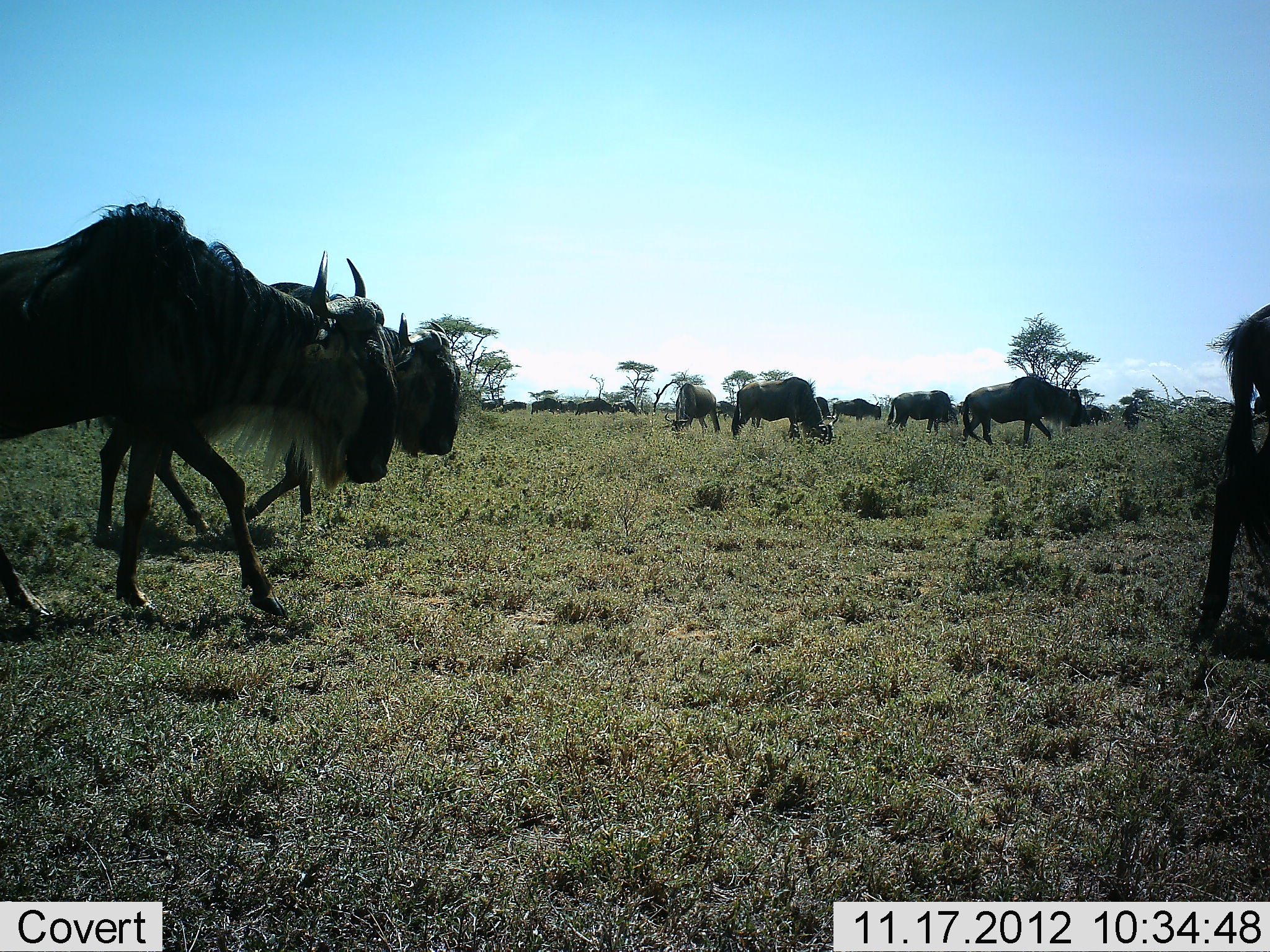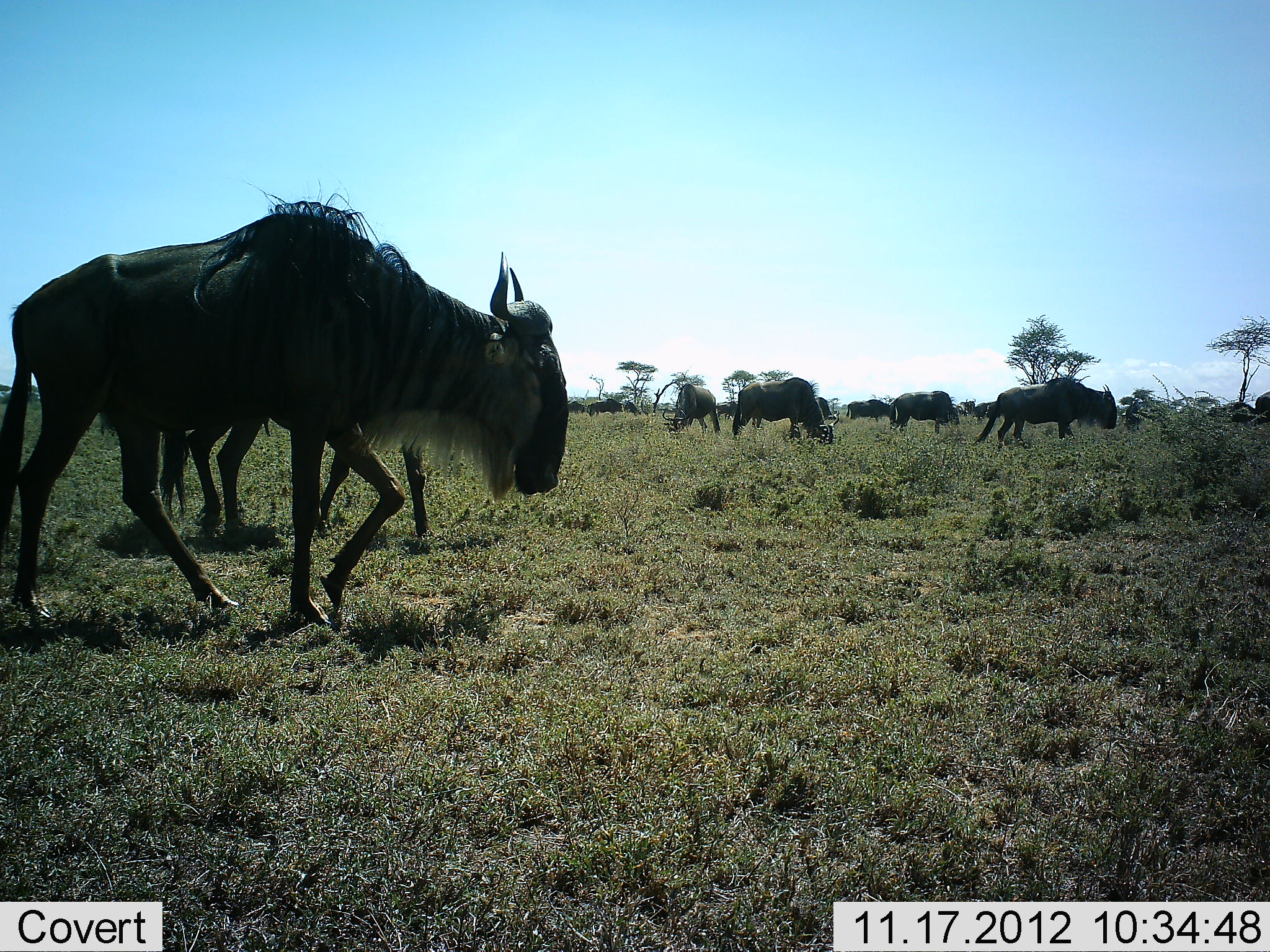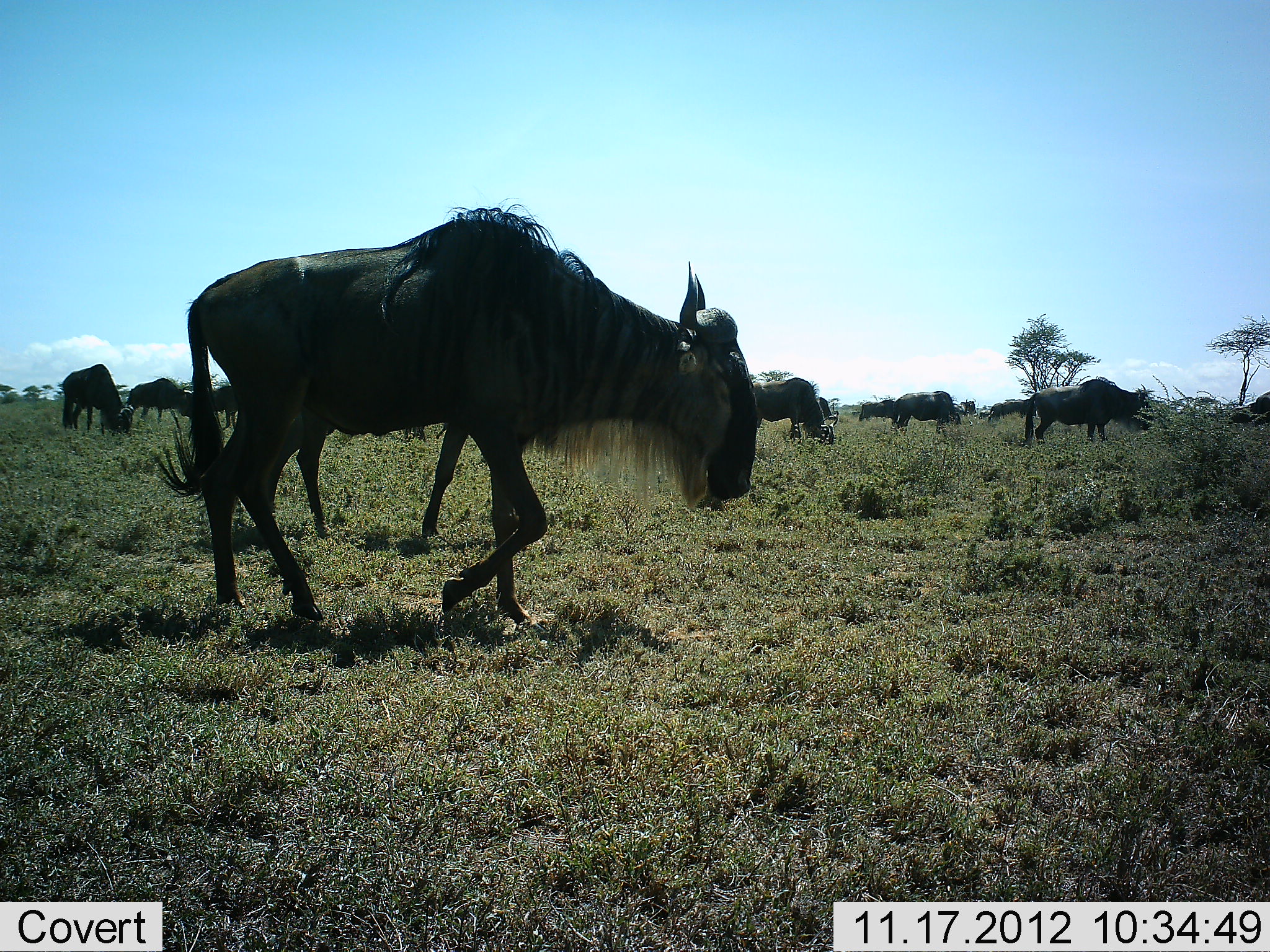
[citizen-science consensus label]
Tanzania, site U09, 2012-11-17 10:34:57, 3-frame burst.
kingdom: Animalia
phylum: Chordata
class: Mammalia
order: Artiodactyla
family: Bovidae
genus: Connochaetes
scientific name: Connochaetes taurinus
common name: blue wildebeest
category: wildebeest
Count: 11-50.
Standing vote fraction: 50%.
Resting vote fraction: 0%.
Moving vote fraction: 100%.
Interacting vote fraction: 0%.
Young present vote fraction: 0%.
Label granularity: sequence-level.